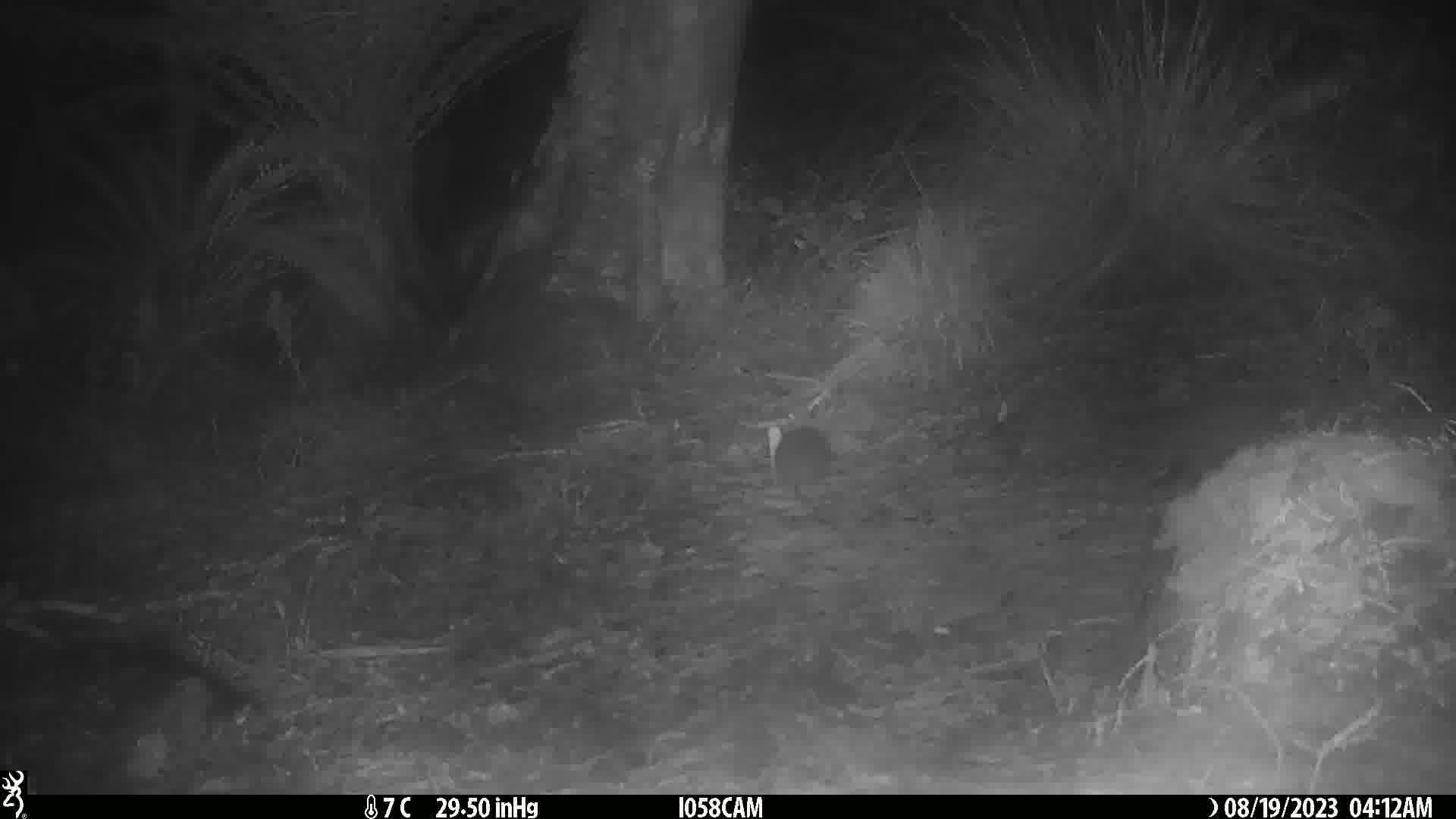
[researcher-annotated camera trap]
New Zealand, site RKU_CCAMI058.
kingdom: Animalia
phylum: Chordata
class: Mammalia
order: Rodentia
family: Muridae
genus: Rattus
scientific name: Rattus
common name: rat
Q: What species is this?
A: Rat (Rattus).